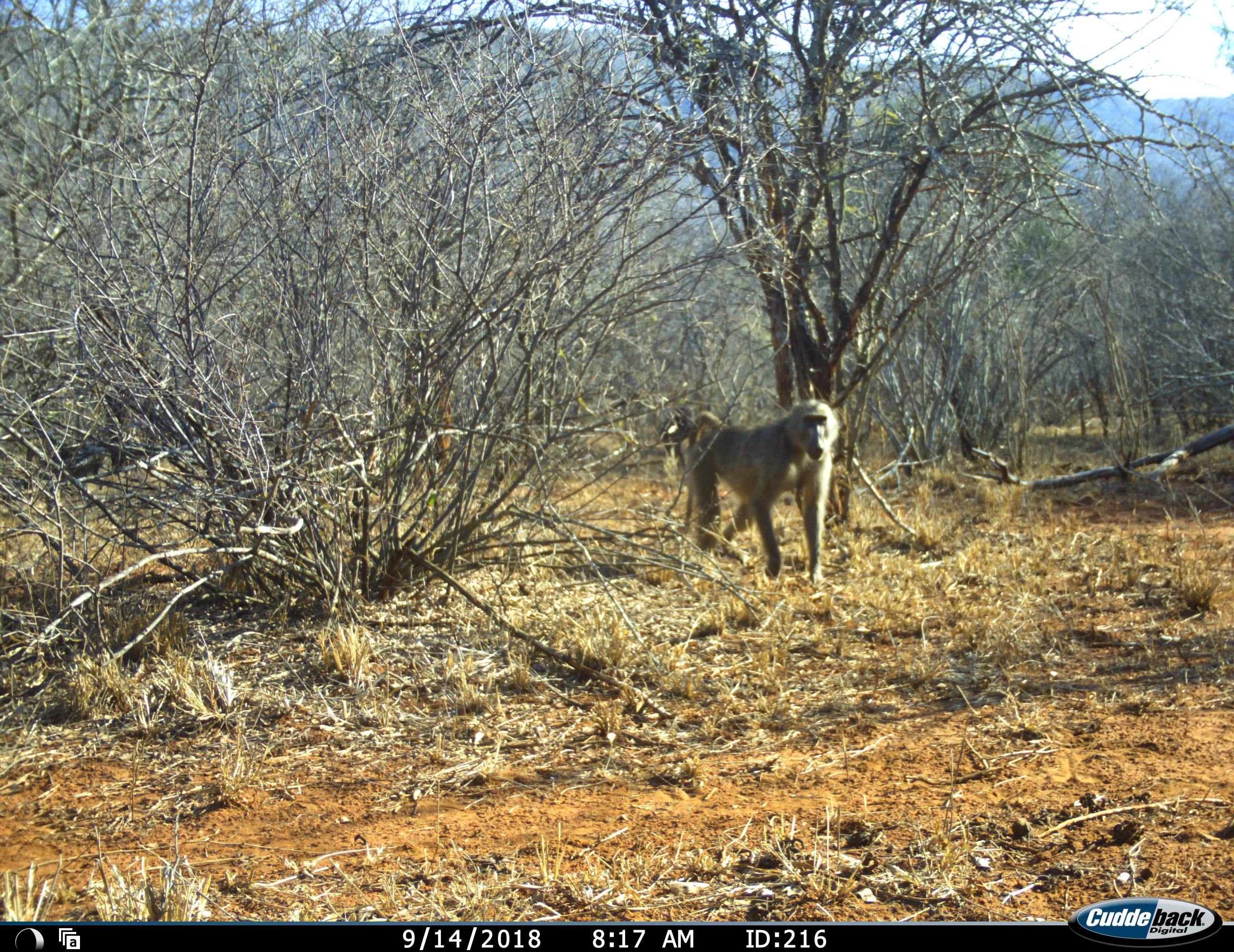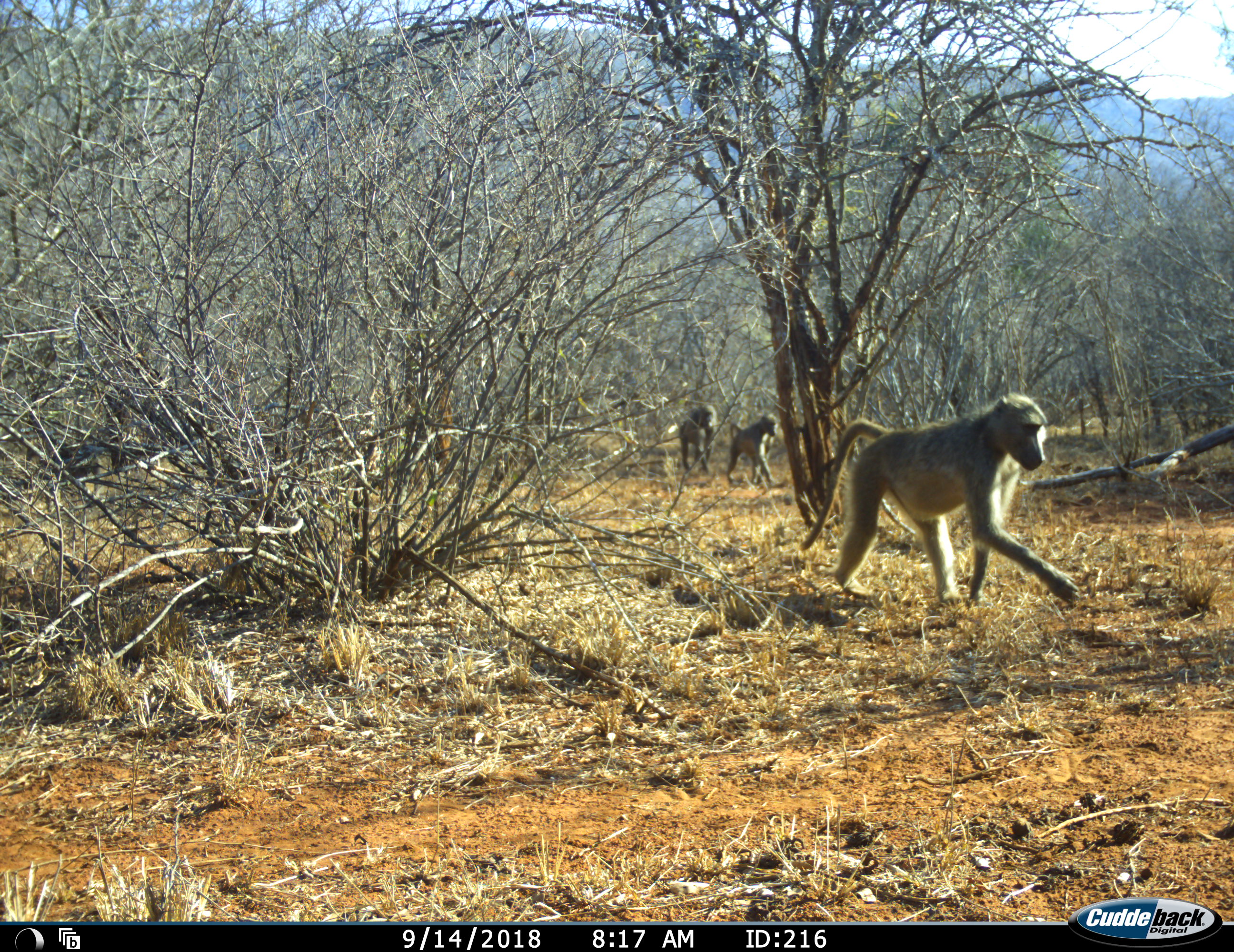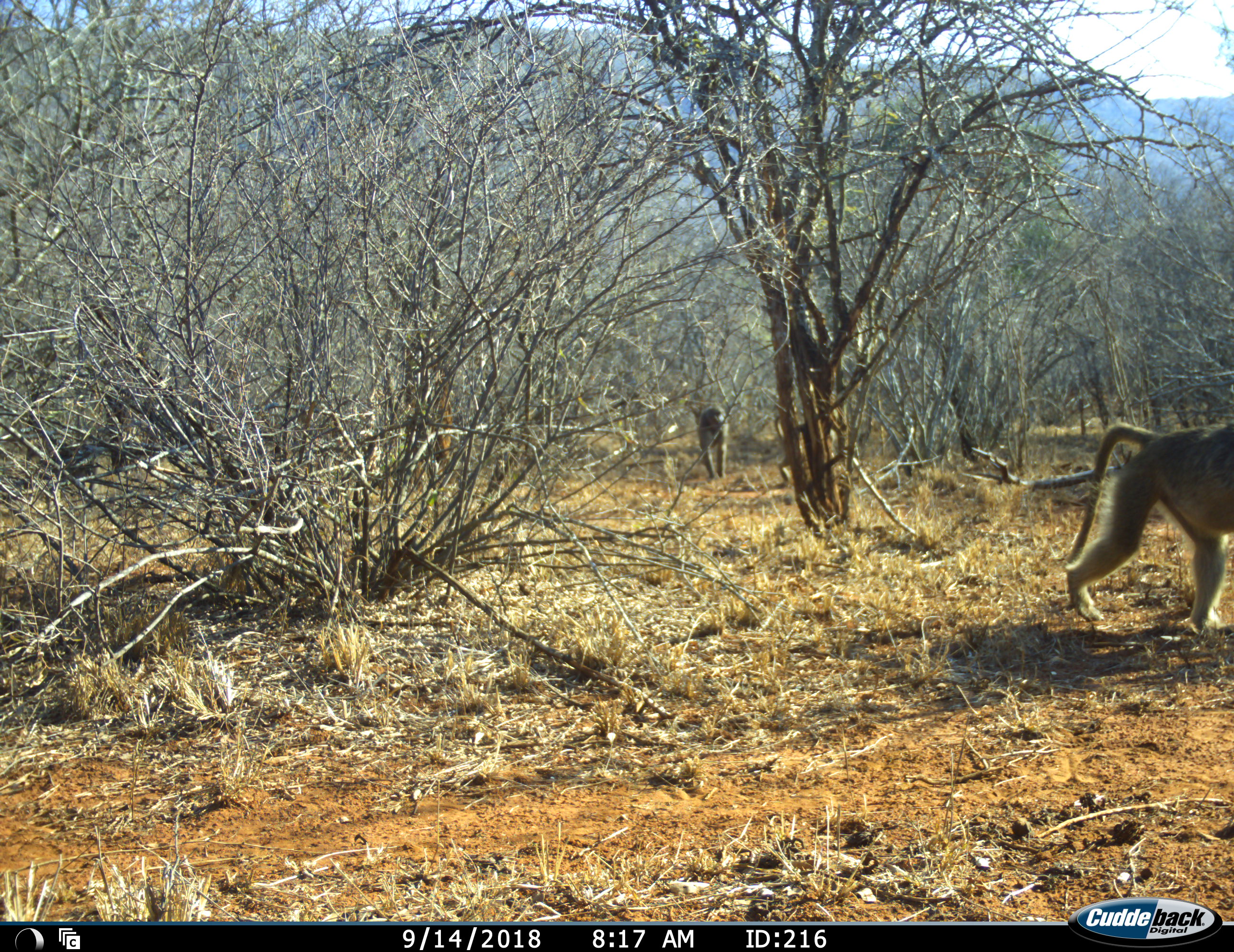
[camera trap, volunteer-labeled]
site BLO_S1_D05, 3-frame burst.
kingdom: Animalia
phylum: Chordata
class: Mammalia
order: Primates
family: Cercopithecidae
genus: Papio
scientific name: Papio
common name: baboon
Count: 3.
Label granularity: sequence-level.